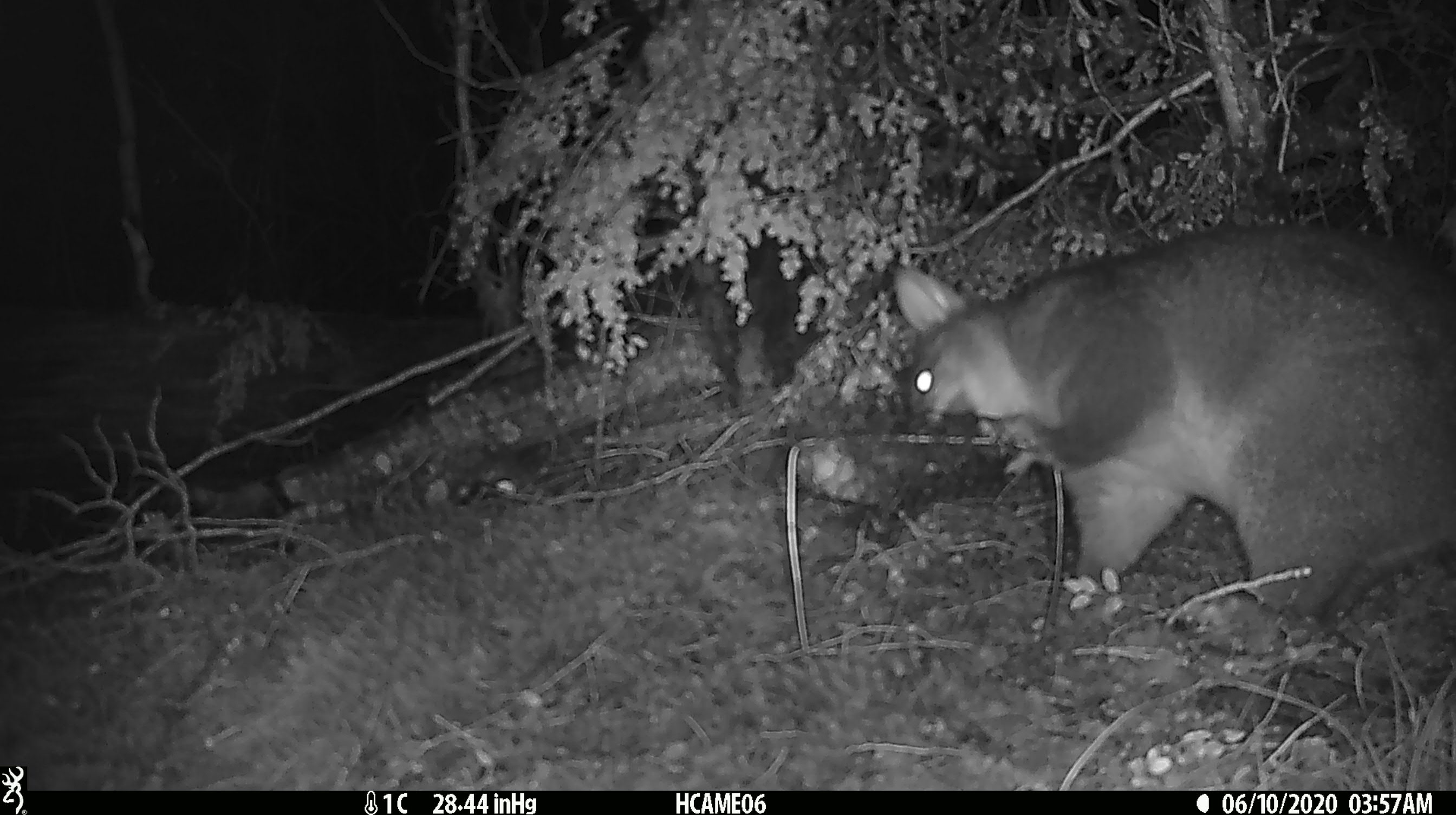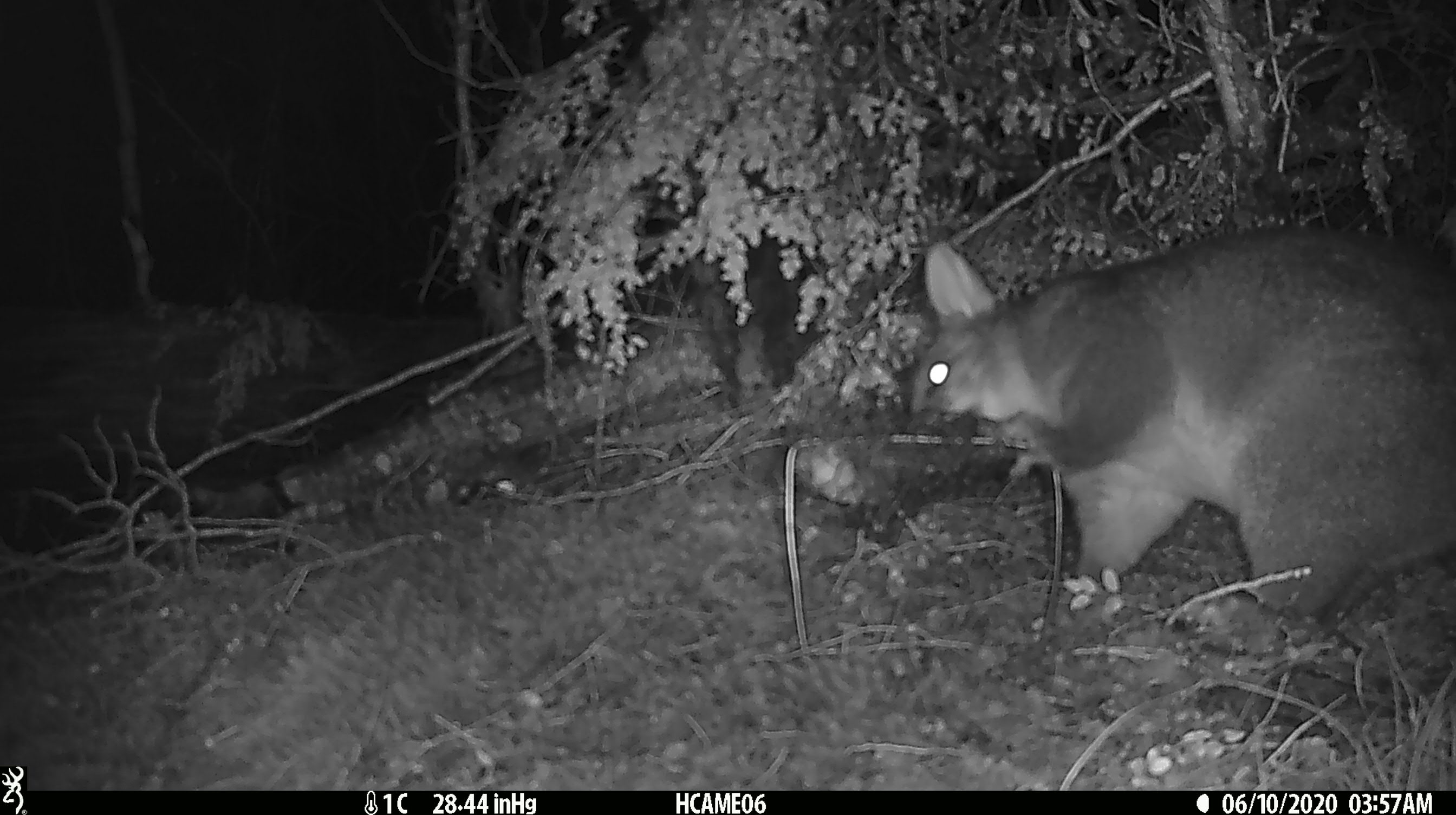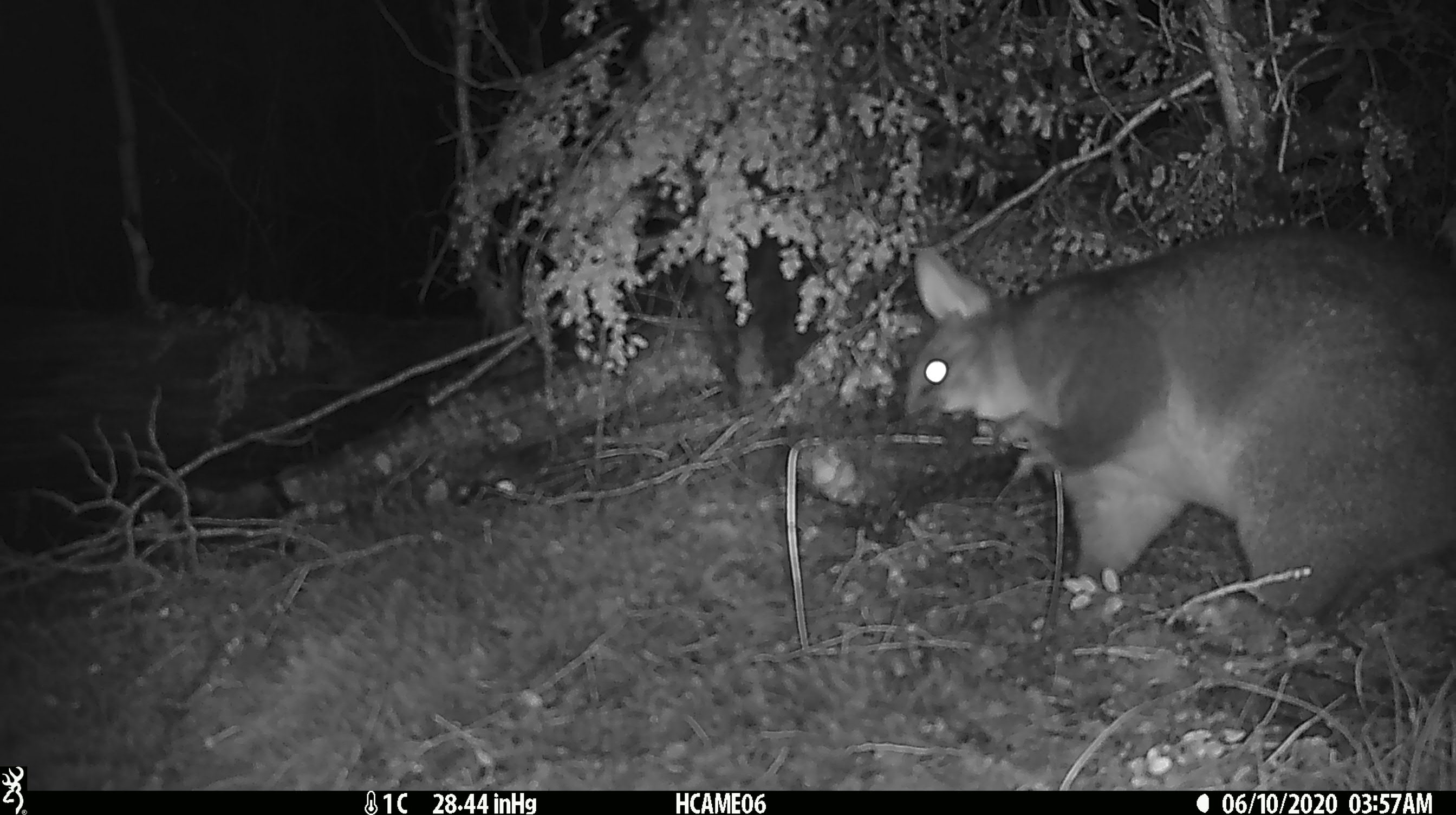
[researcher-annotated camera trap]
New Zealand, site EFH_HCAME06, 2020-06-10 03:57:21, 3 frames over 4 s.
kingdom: Animalia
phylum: Chordata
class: Mammalia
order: Diprotodontia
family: Phalangeridae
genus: Trichosurus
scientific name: Trichosurus vulpecula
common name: common brushtail possum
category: possum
Possum (common brushtail possum) (Trichosurus vulpecula).